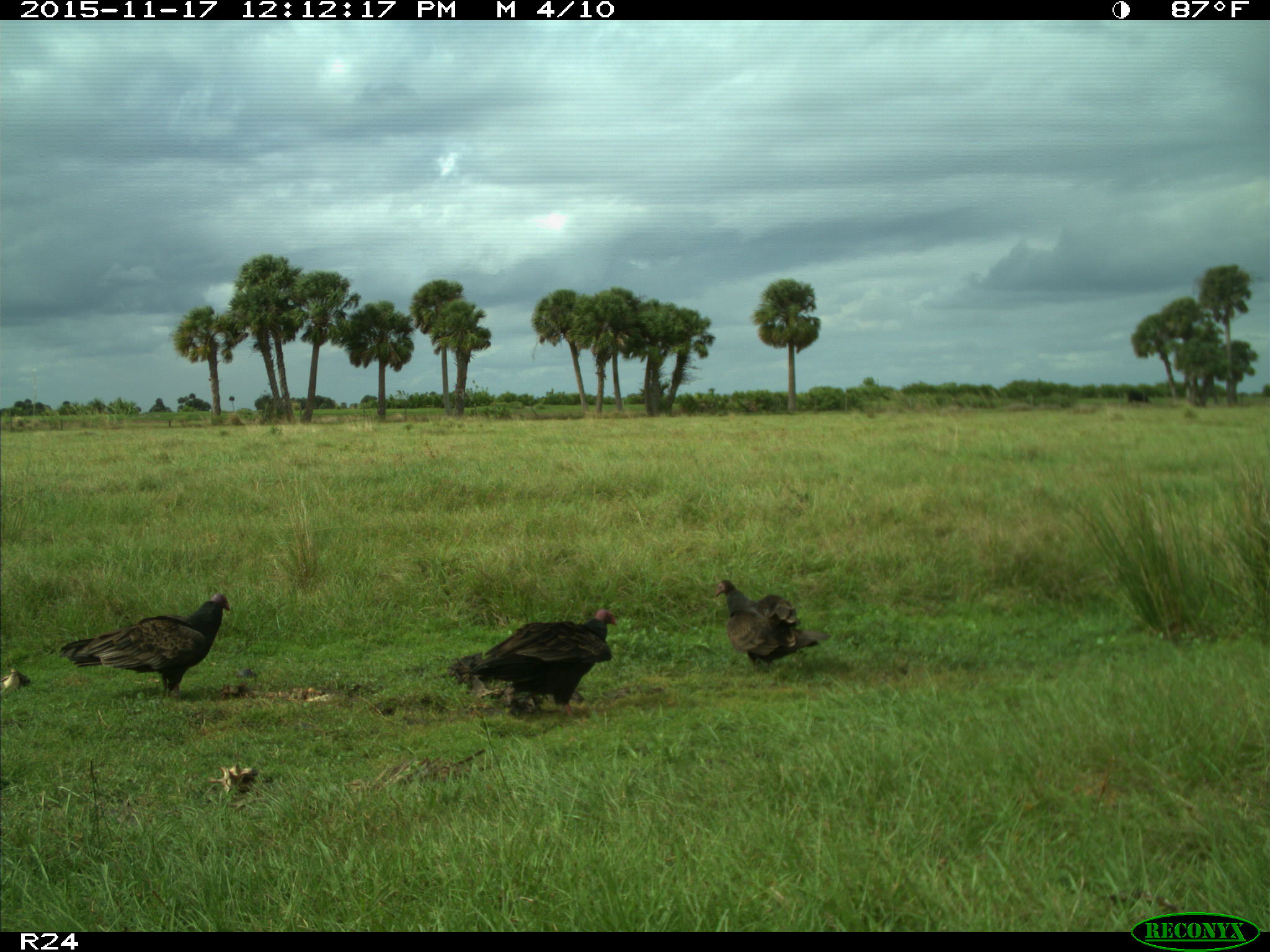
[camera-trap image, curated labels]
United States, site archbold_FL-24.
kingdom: Animalia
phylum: Chordata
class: Aves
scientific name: Aves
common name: birds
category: unidentified bird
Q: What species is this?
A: Unidentified bird (birds) (Aves).